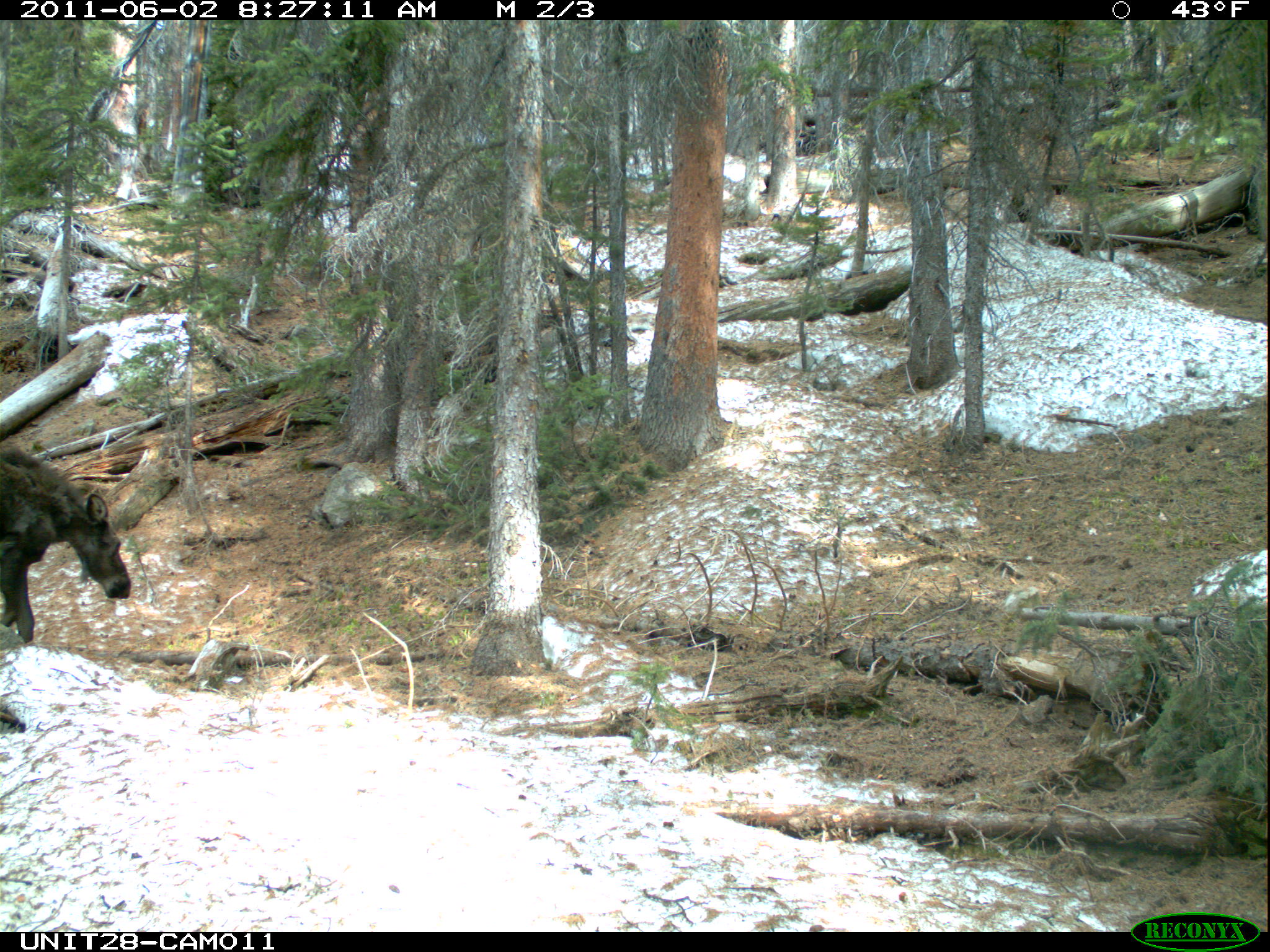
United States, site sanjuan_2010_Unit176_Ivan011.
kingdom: Animalia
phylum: Chordata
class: Mammalia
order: Artiodactyla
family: Cervidae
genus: Alces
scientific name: Alces alces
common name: moose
Alces alces (moose).